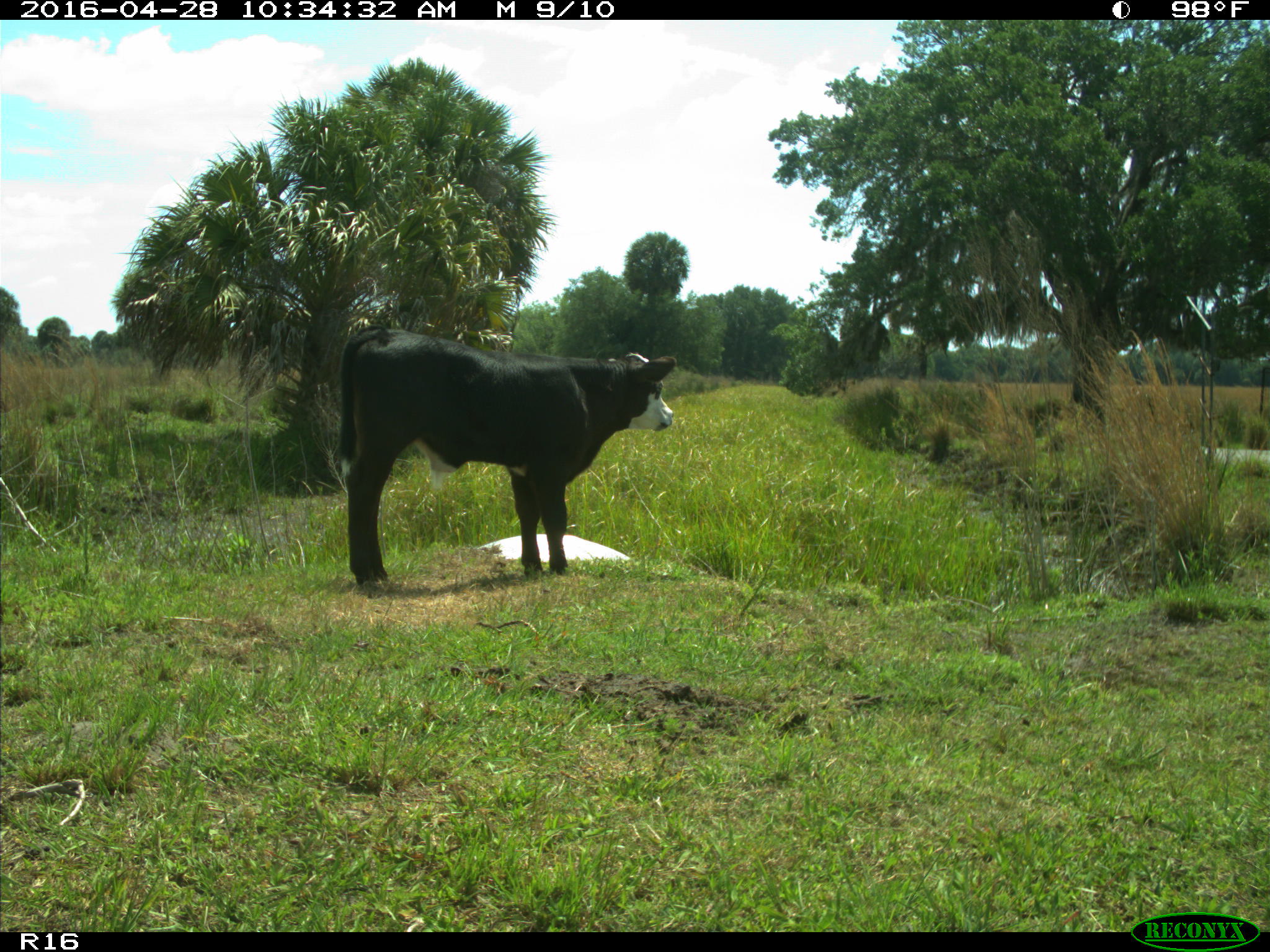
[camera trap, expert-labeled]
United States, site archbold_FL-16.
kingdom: Animalia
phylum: Chordata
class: Mammalia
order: Artiodactyla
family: Bovidae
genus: Bos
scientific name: Bos taurus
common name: domestic cow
Bos taurus (domestic cow).